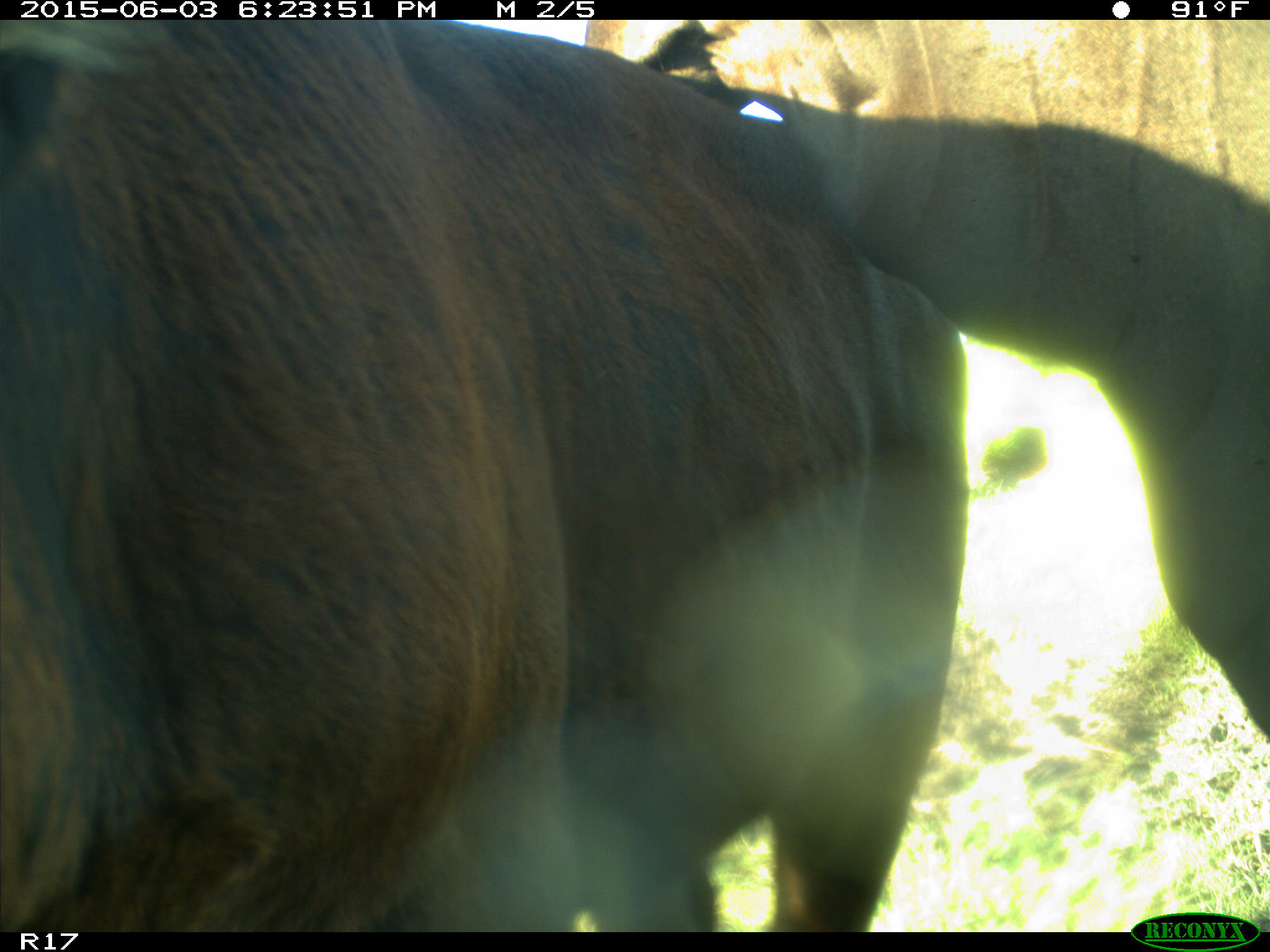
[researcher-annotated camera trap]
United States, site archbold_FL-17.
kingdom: Animalia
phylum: Chordata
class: Mammalia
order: Artiodactyla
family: Bovidae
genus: Bos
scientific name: Bos taurus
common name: domestic cow